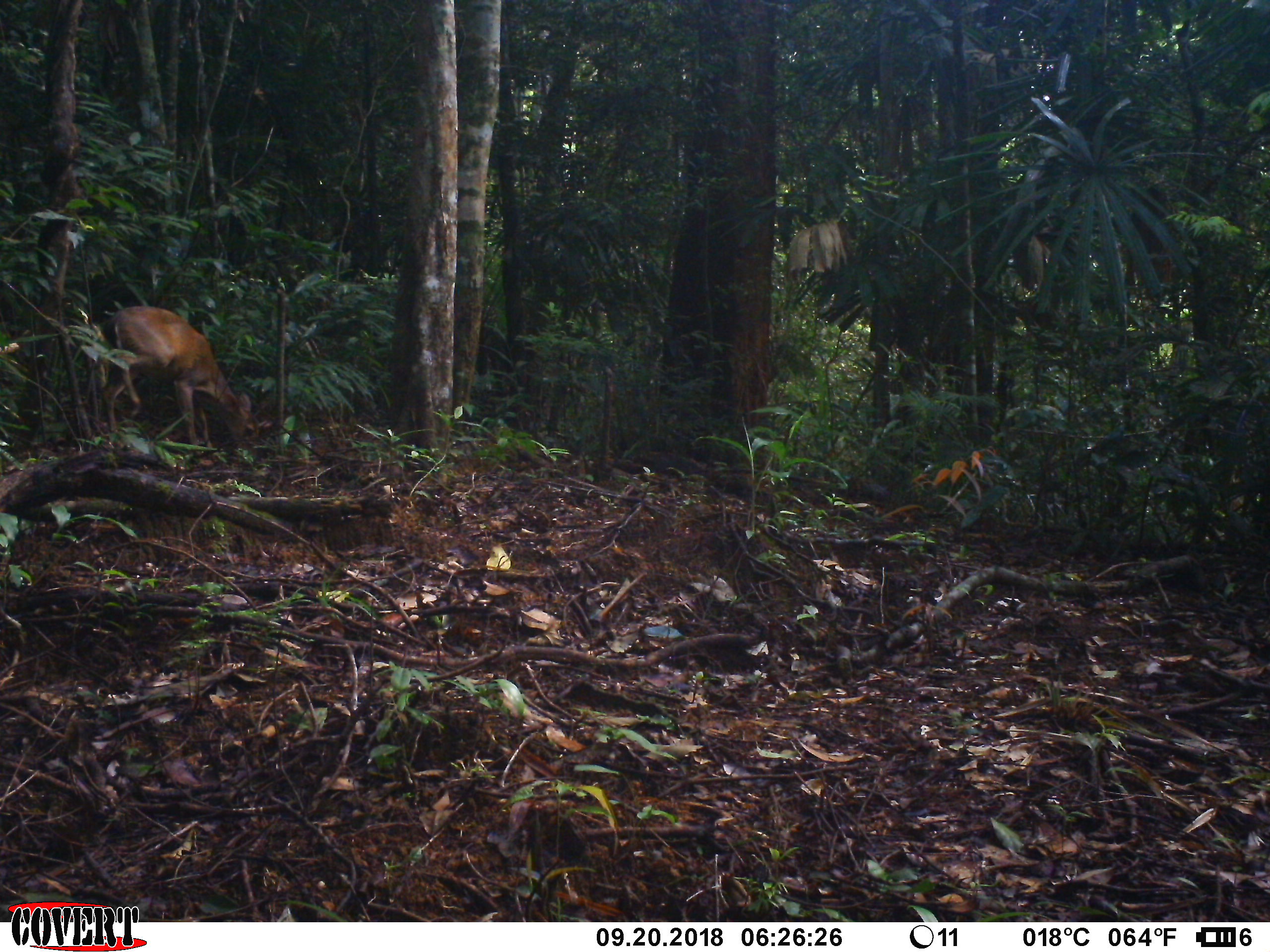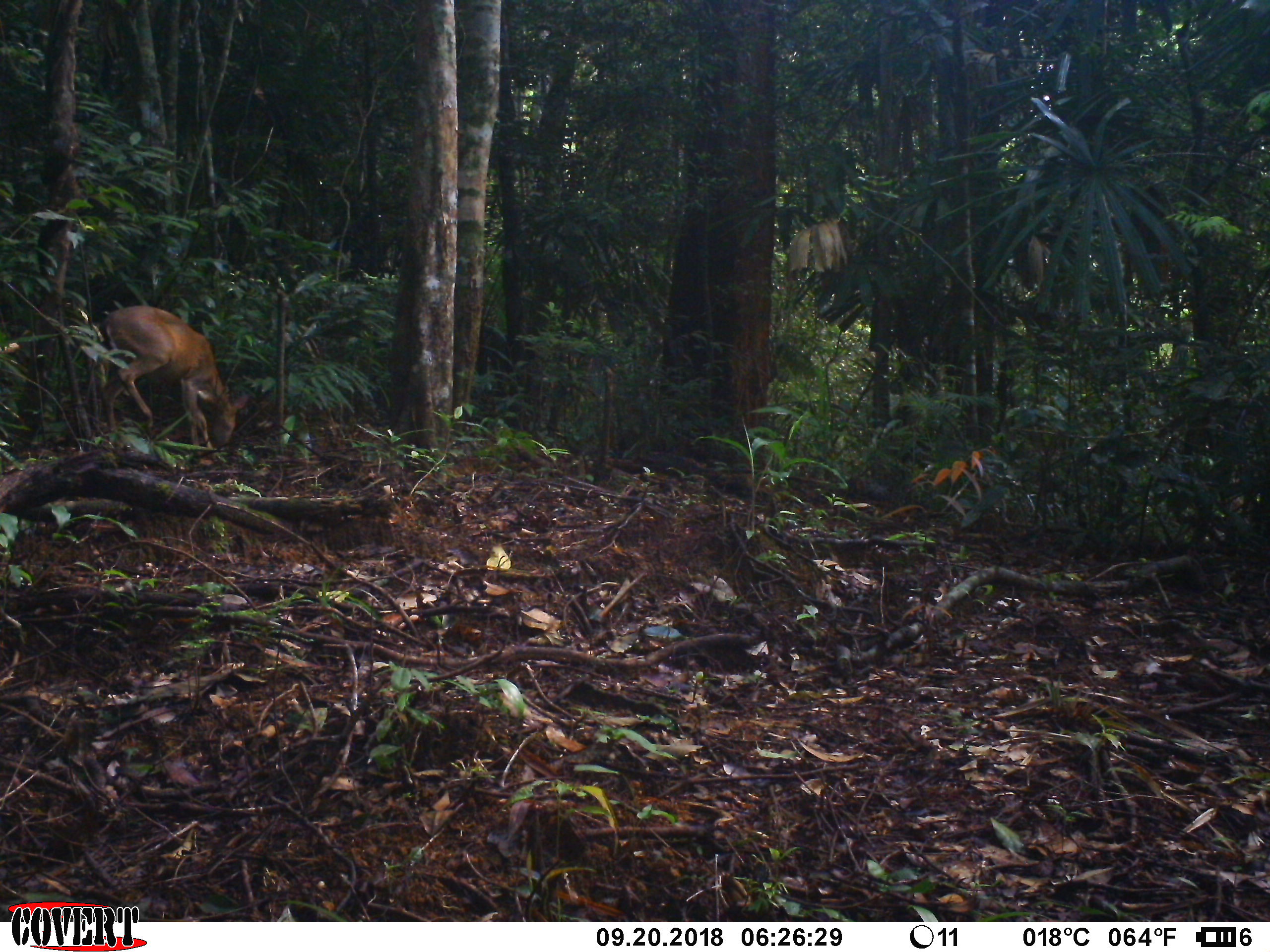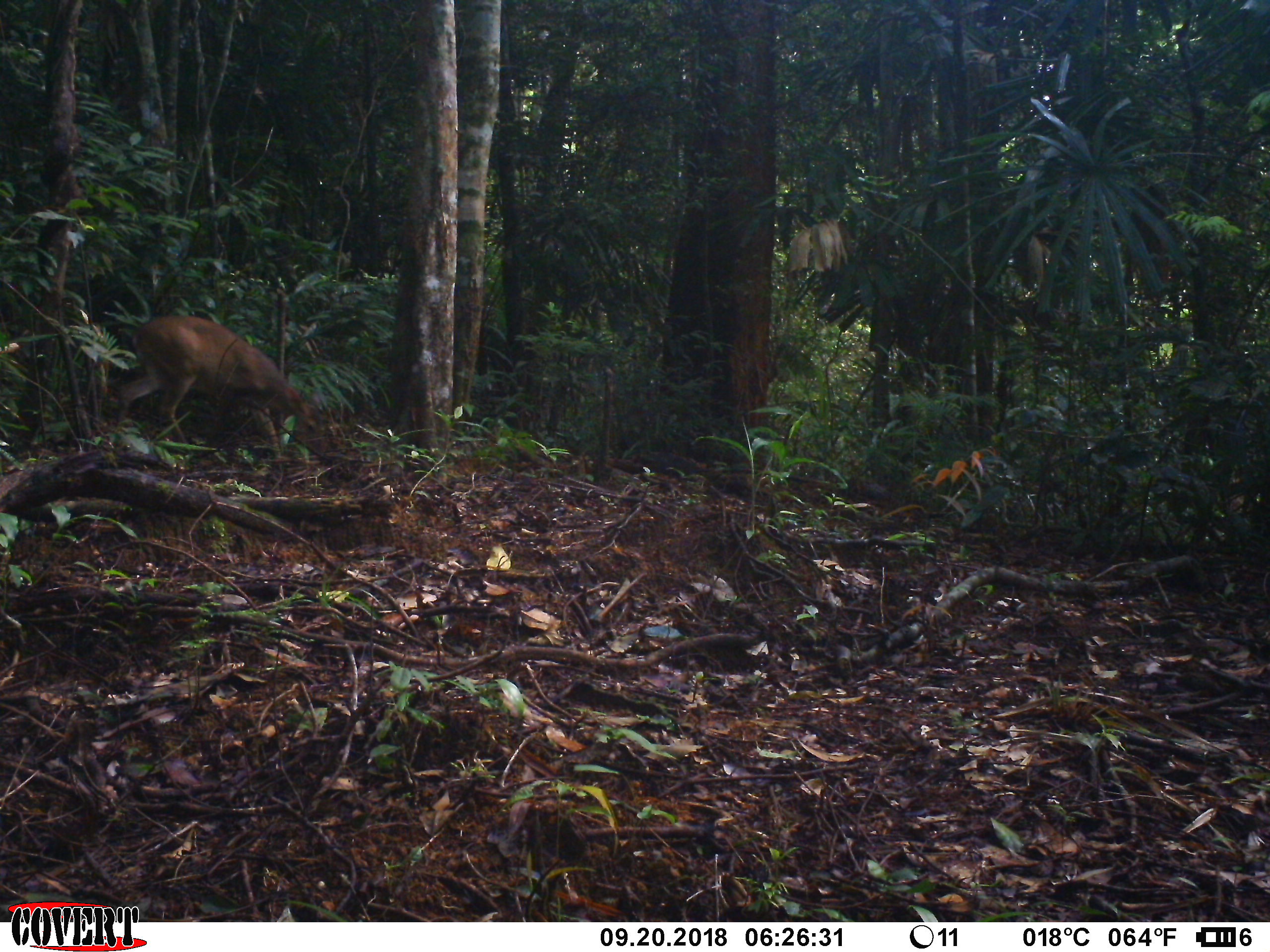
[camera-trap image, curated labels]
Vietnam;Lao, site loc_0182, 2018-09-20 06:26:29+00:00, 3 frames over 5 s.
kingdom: Animalia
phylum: Chordata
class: Mammalia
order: Artiodactyla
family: Cervidae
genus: Muntiacus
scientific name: Muntiacus vuquangensis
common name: large-antlered muntjac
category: large antlered muntjac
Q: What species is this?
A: Large antlered muntjac (large-antlered muntjac) (Muntiacus vuquangensis).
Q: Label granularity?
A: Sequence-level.